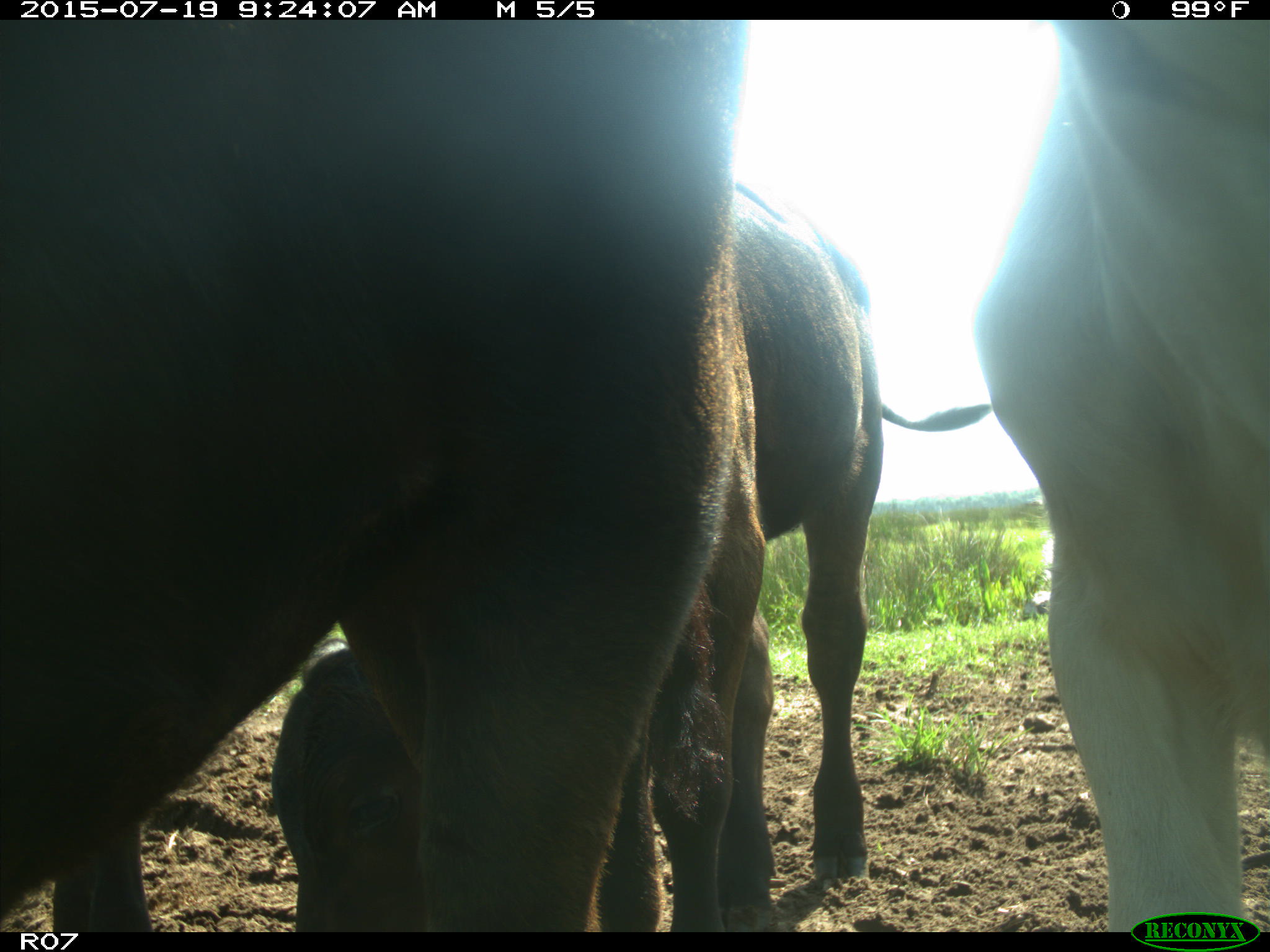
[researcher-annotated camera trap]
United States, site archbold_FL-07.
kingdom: Animalia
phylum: Chordata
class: Mammalia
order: Artiodactyla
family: Bovidae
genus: Bos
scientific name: Bos taurus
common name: domestic cow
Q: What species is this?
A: Bos taurus (domestic cow).